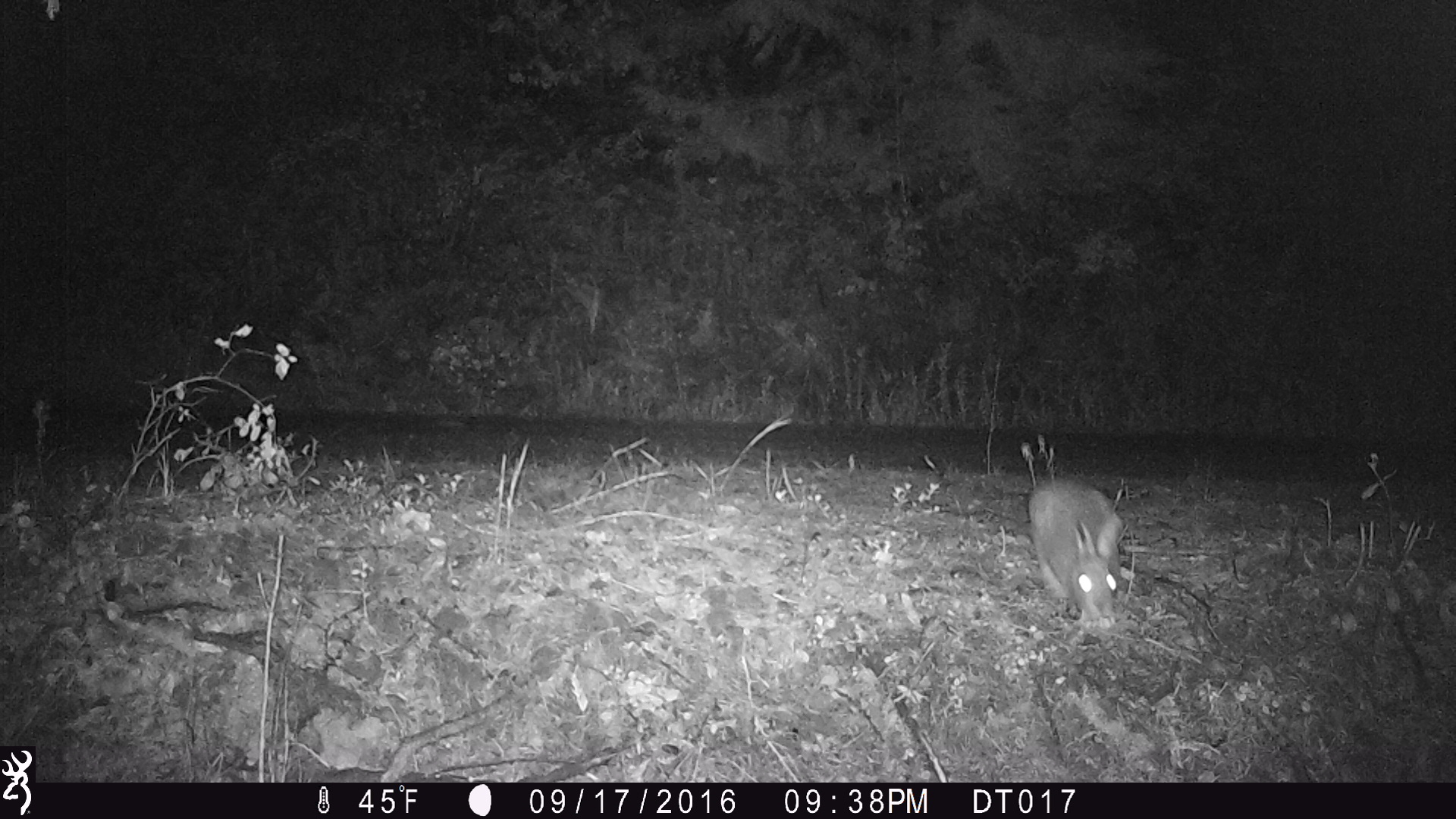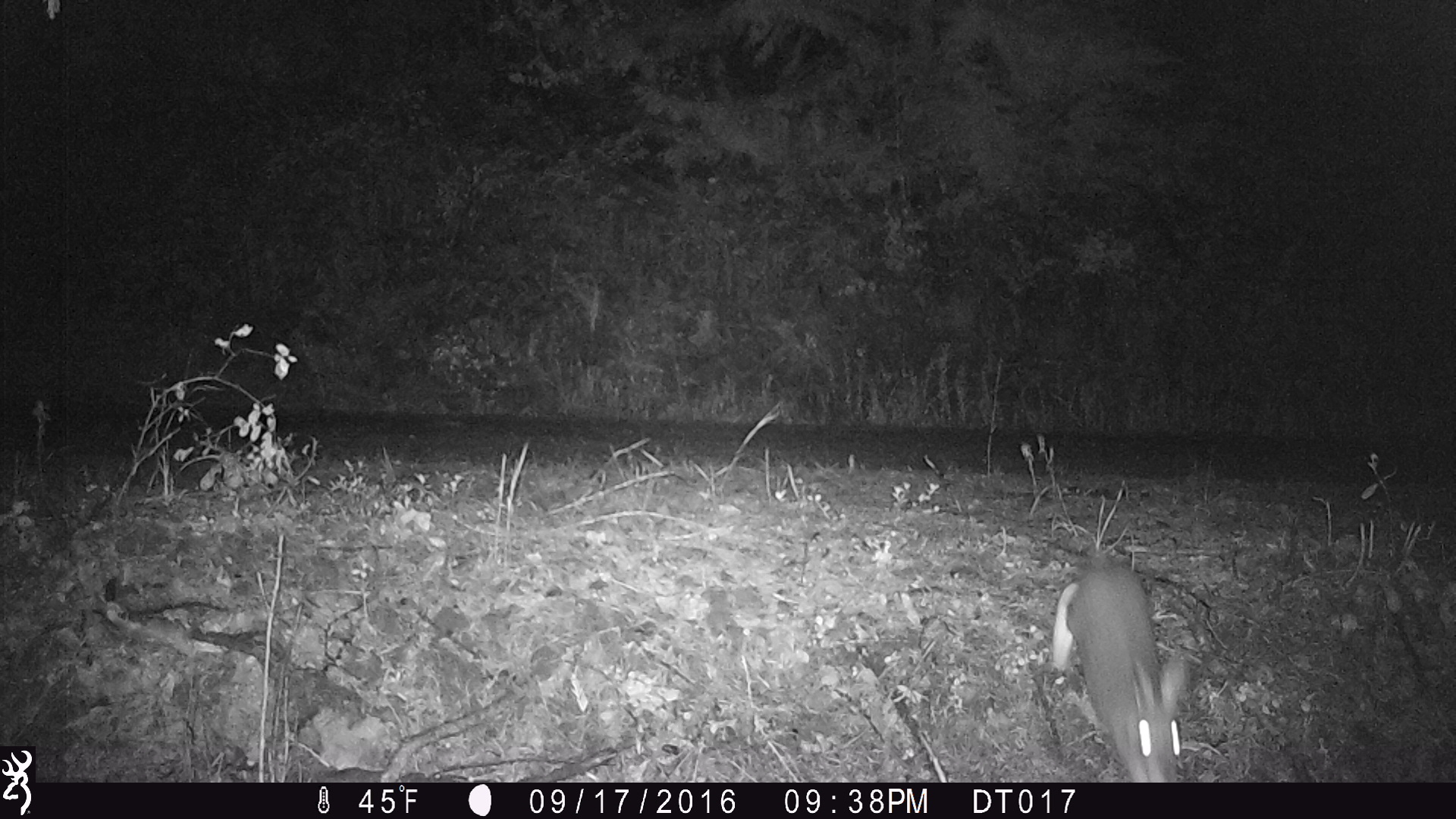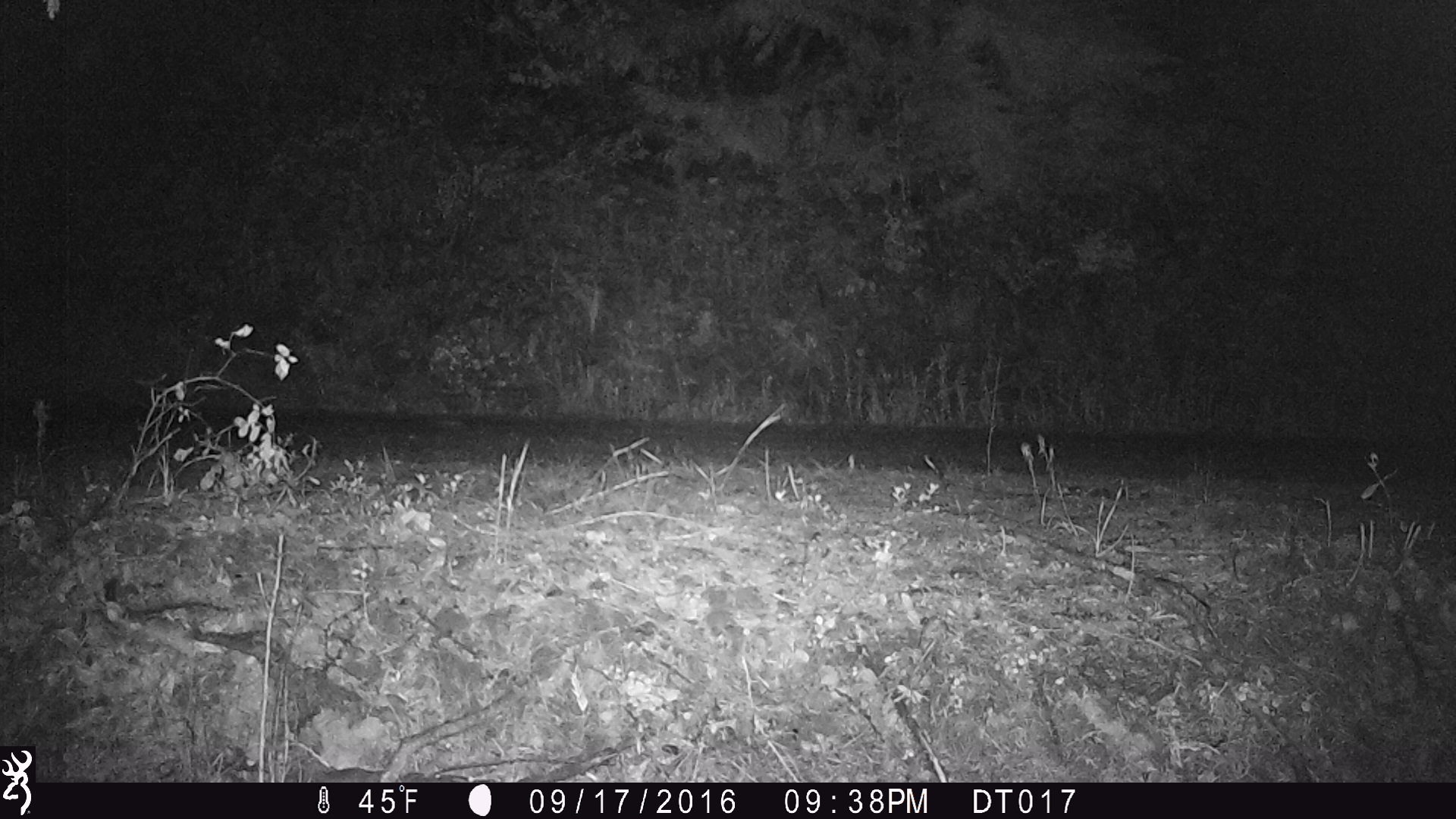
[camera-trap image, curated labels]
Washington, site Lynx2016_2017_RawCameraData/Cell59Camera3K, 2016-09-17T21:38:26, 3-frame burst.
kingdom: Animalia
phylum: Chordata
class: Mammalia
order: Lagomorpha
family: Leporidae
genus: Lepus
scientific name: Lepus americanus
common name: snowshoe hare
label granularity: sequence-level